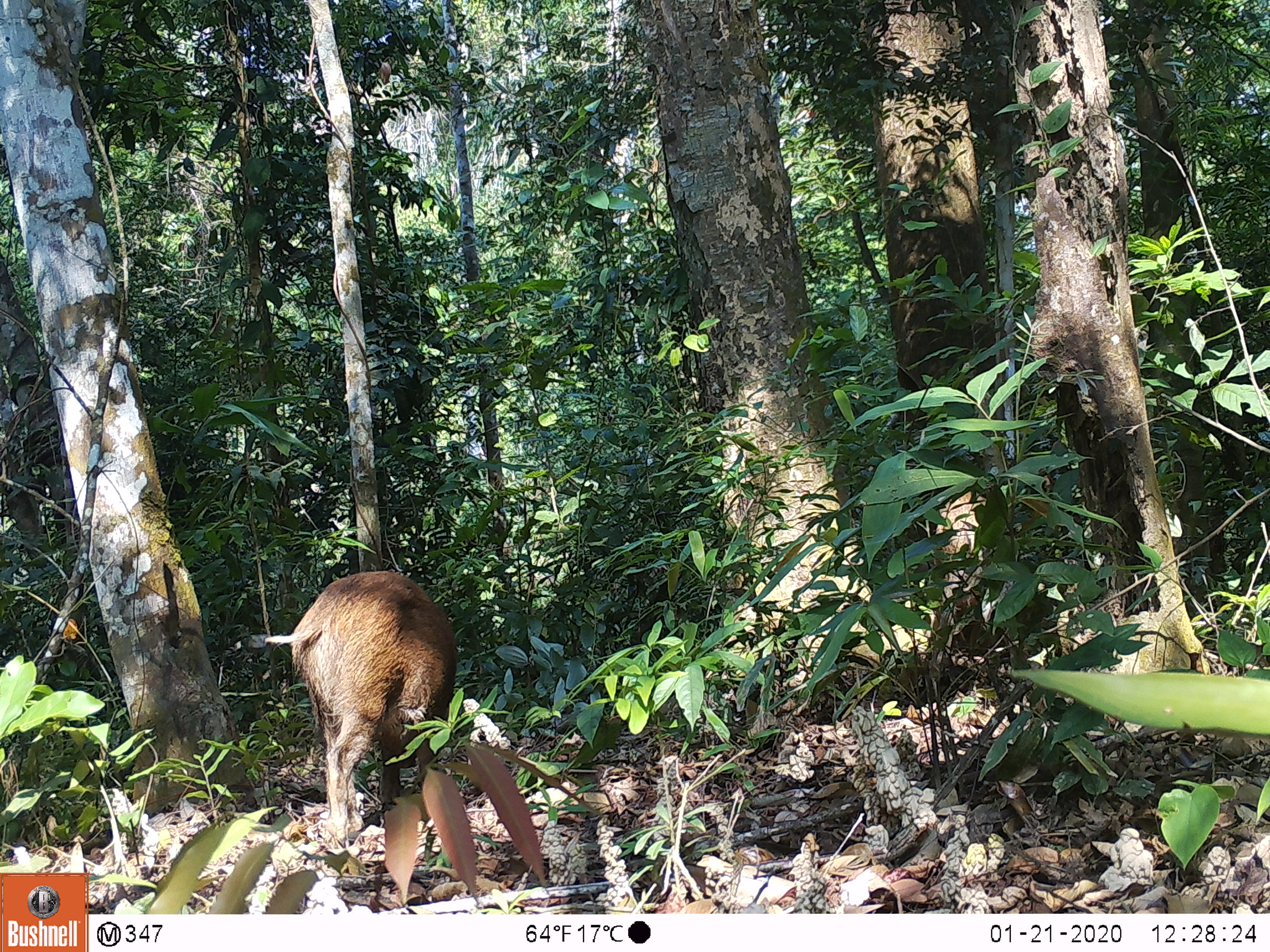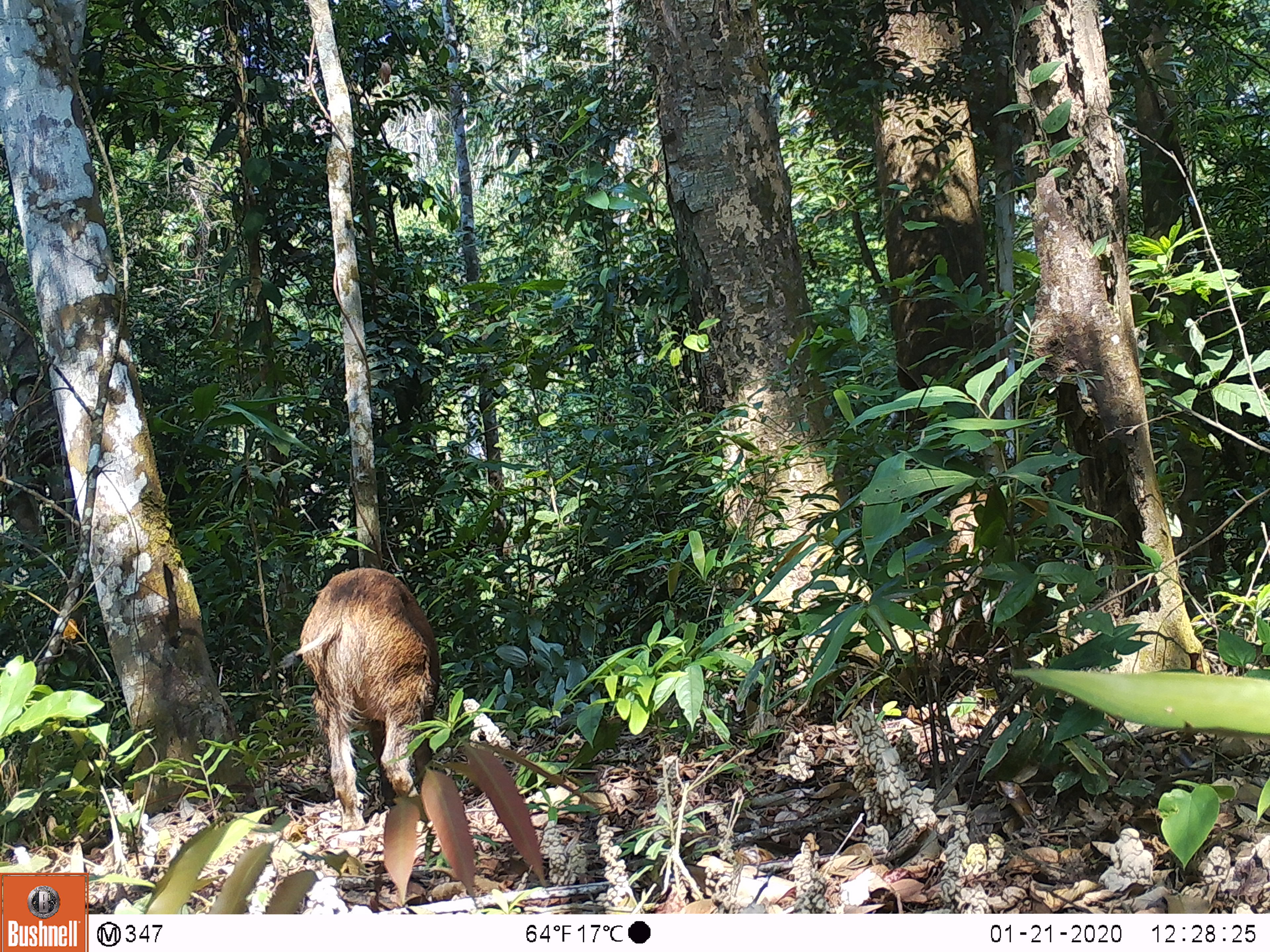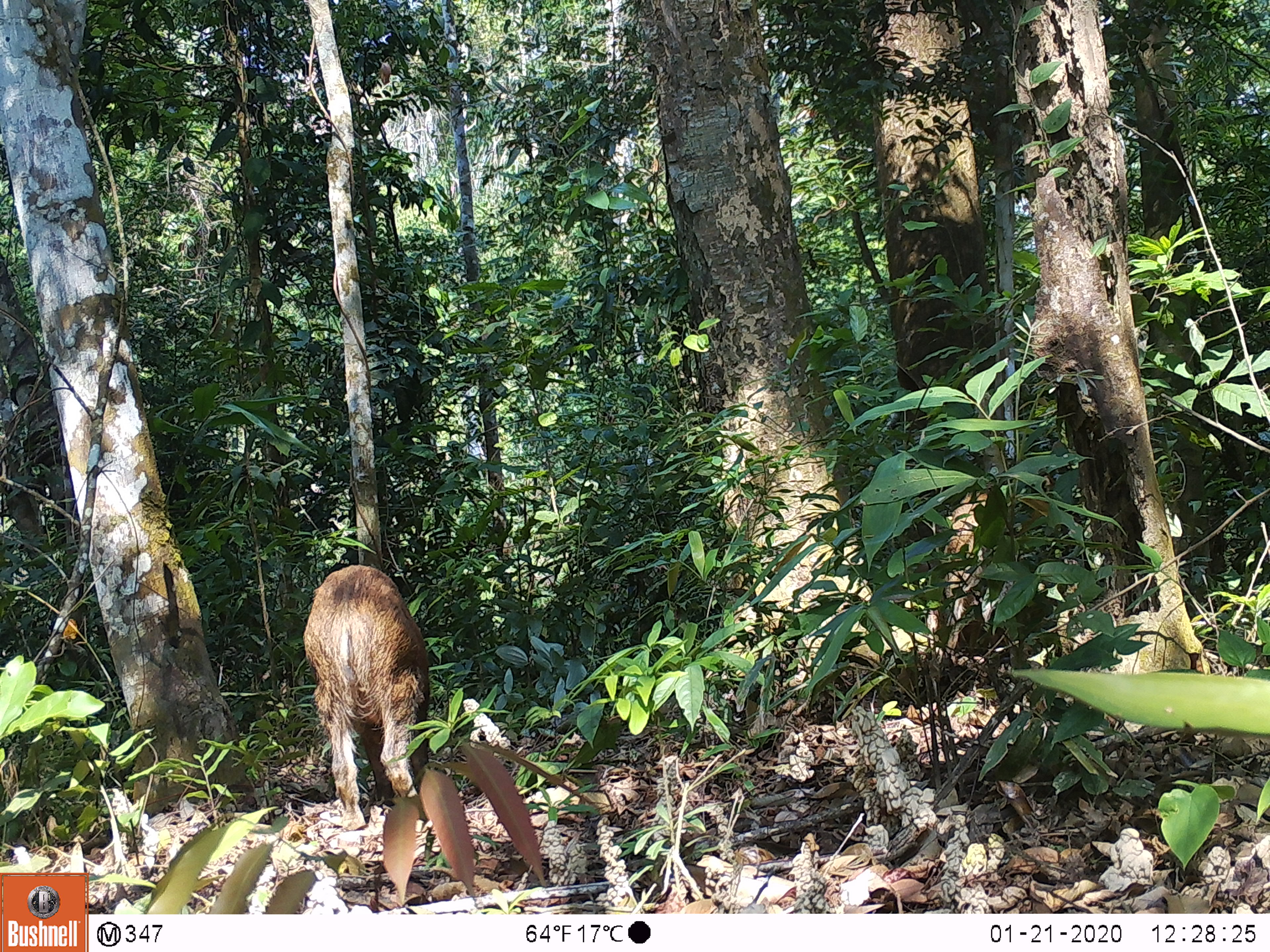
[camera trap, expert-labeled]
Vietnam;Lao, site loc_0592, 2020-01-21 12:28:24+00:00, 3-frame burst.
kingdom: Animalia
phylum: Chordata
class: Mammalia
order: Artiodactyla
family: Suidae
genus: Sus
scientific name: Sus scrofa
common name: eurasian wild pig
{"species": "eurasian wild pig (Sus scrofa)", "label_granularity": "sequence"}